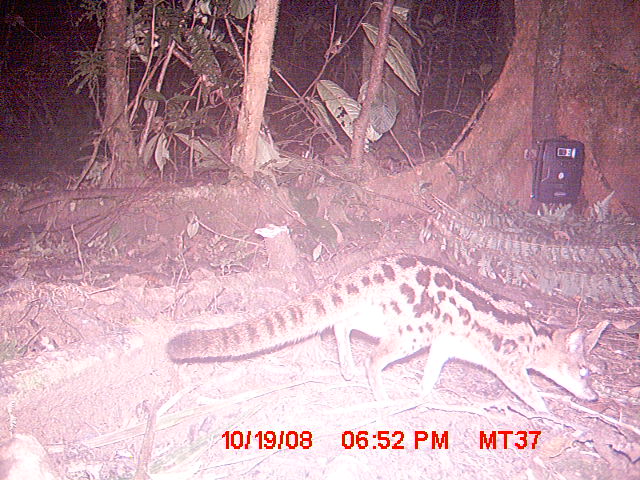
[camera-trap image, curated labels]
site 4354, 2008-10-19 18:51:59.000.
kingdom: Animalia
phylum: Chordata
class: Aves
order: Cuculiformes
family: Cuculidae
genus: Coua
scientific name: Coua serriana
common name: red-breasted coua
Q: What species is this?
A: Coua serriana (red-breasted coua).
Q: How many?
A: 1.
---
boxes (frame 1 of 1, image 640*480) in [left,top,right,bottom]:
coua serriana: [165,253,609,426]